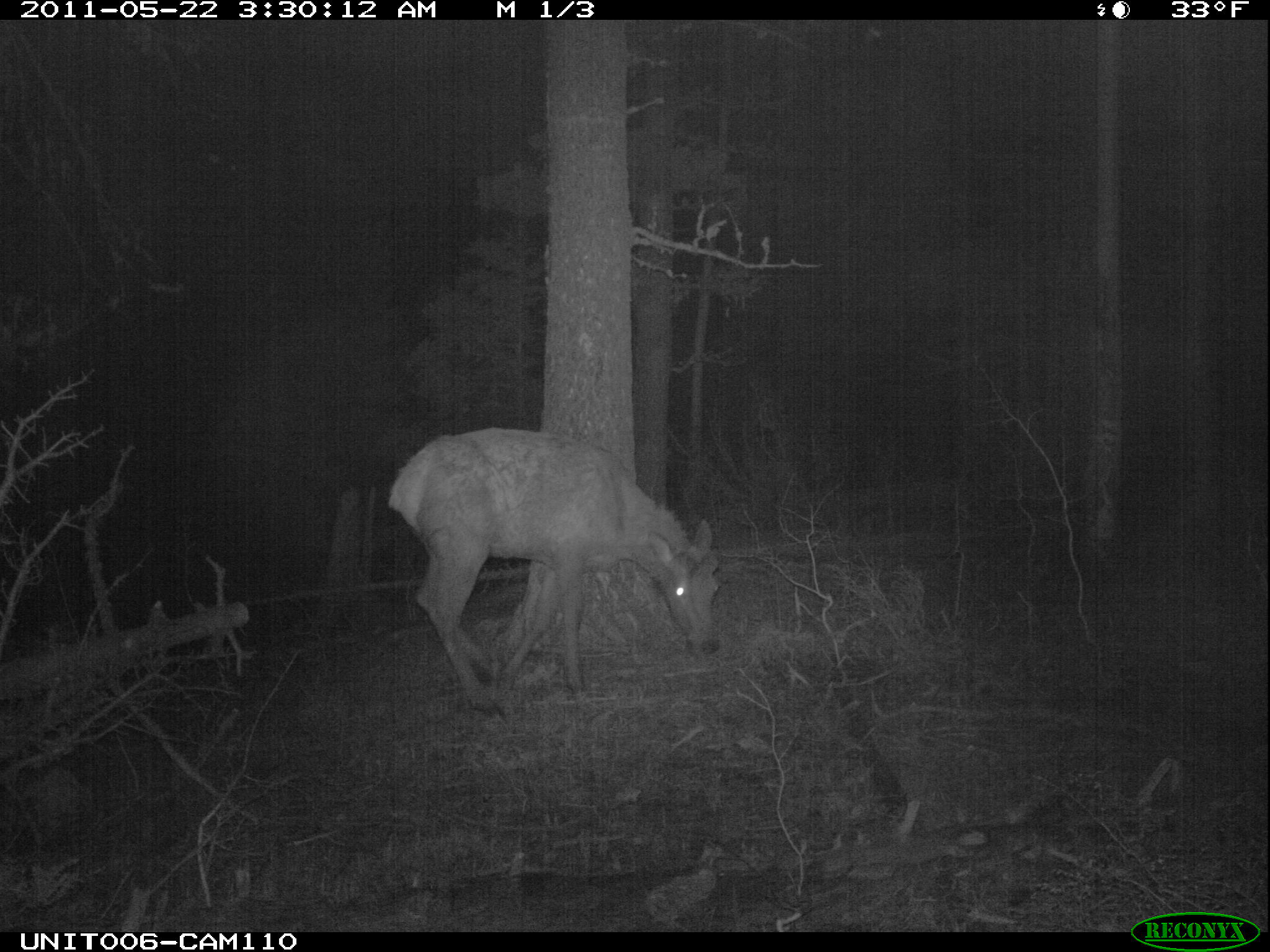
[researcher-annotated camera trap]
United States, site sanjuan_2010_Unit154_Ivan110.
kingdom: Animalia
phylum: Chordata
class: Mammalia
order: Artiodactyla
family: Cervidae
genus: Cervus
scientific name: Cervus elaphus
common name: red deer